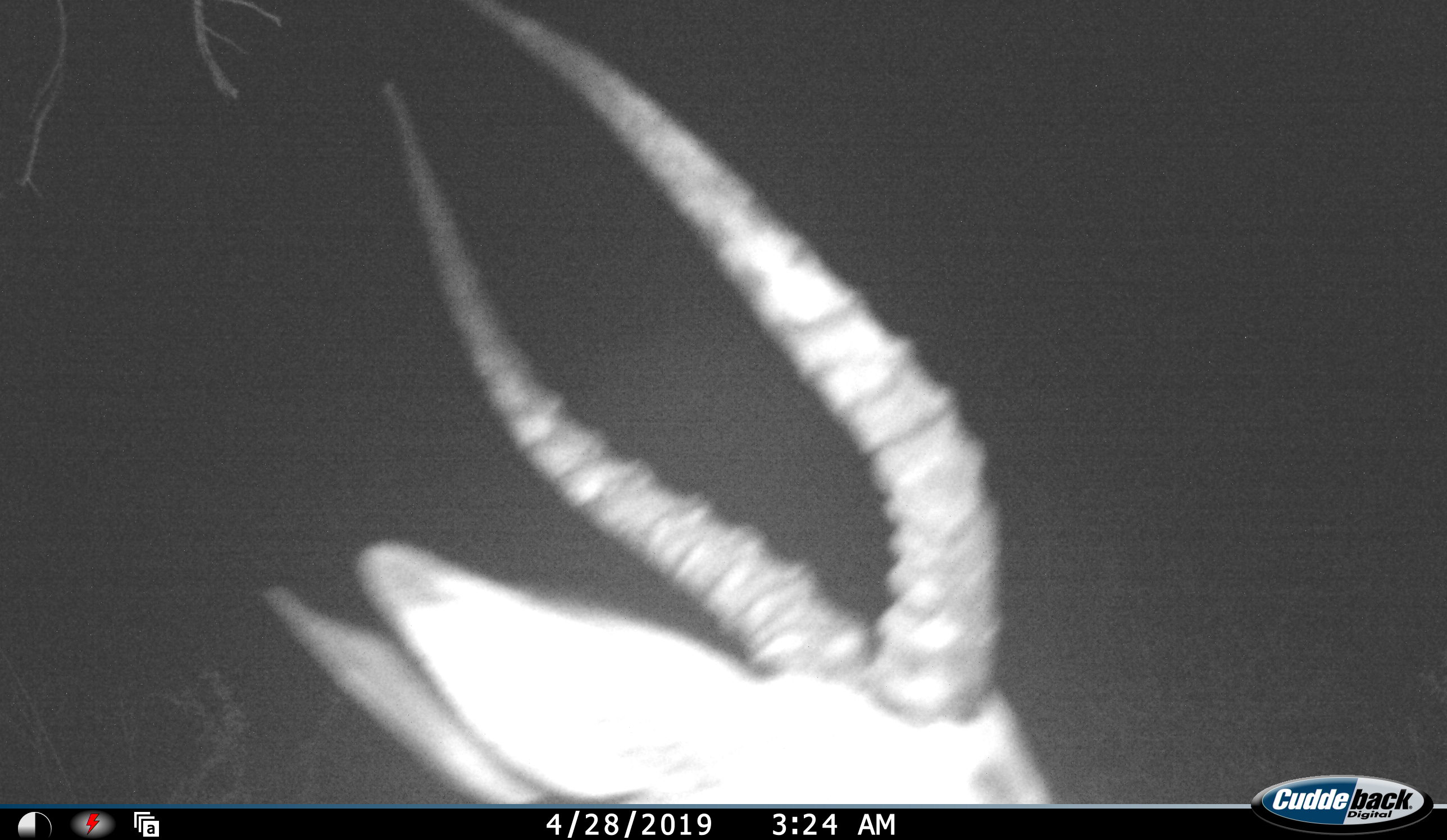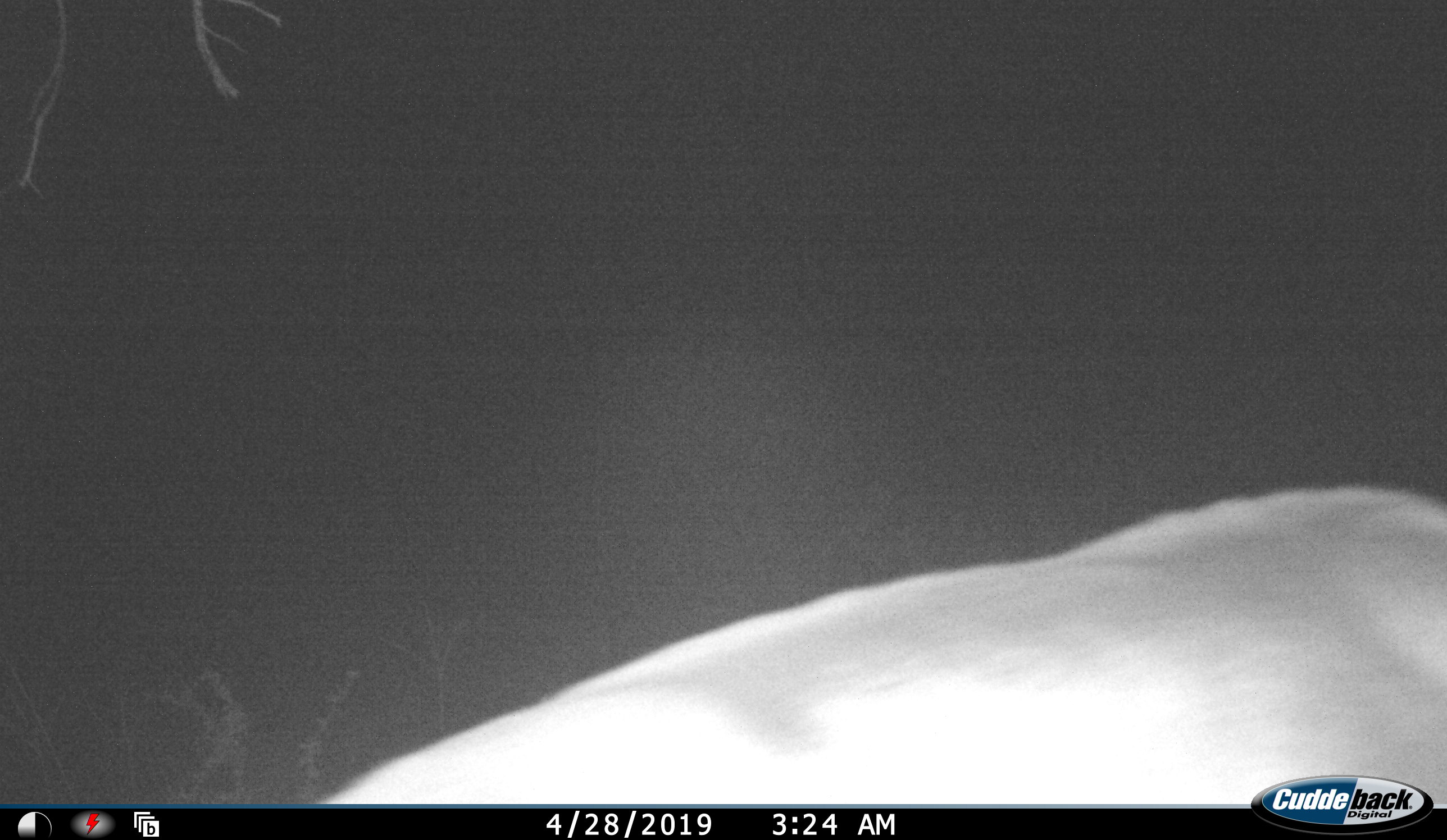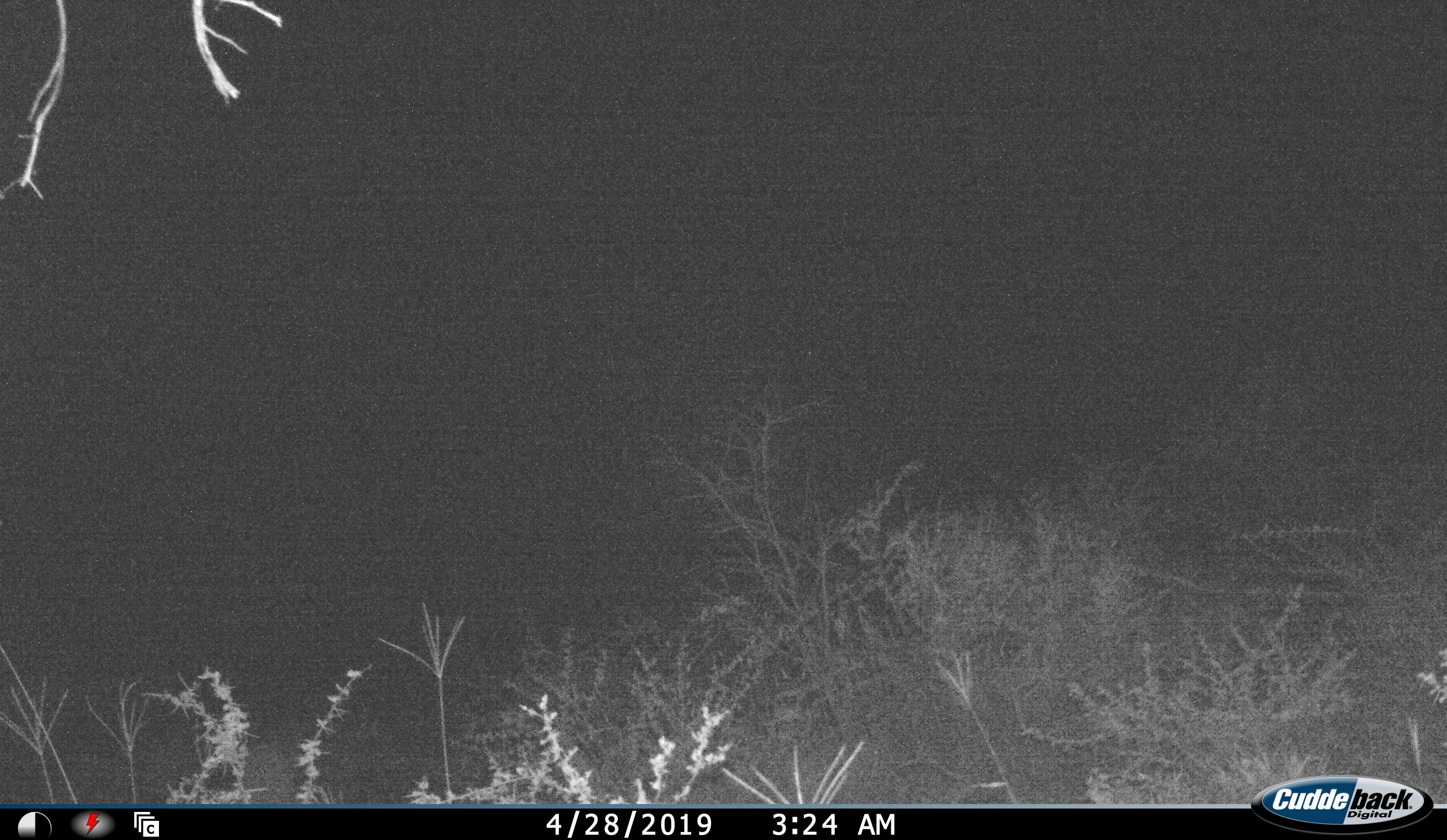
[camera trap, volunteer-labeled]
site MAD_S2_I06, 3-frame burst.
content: unidentified animal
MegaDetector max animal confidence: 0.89